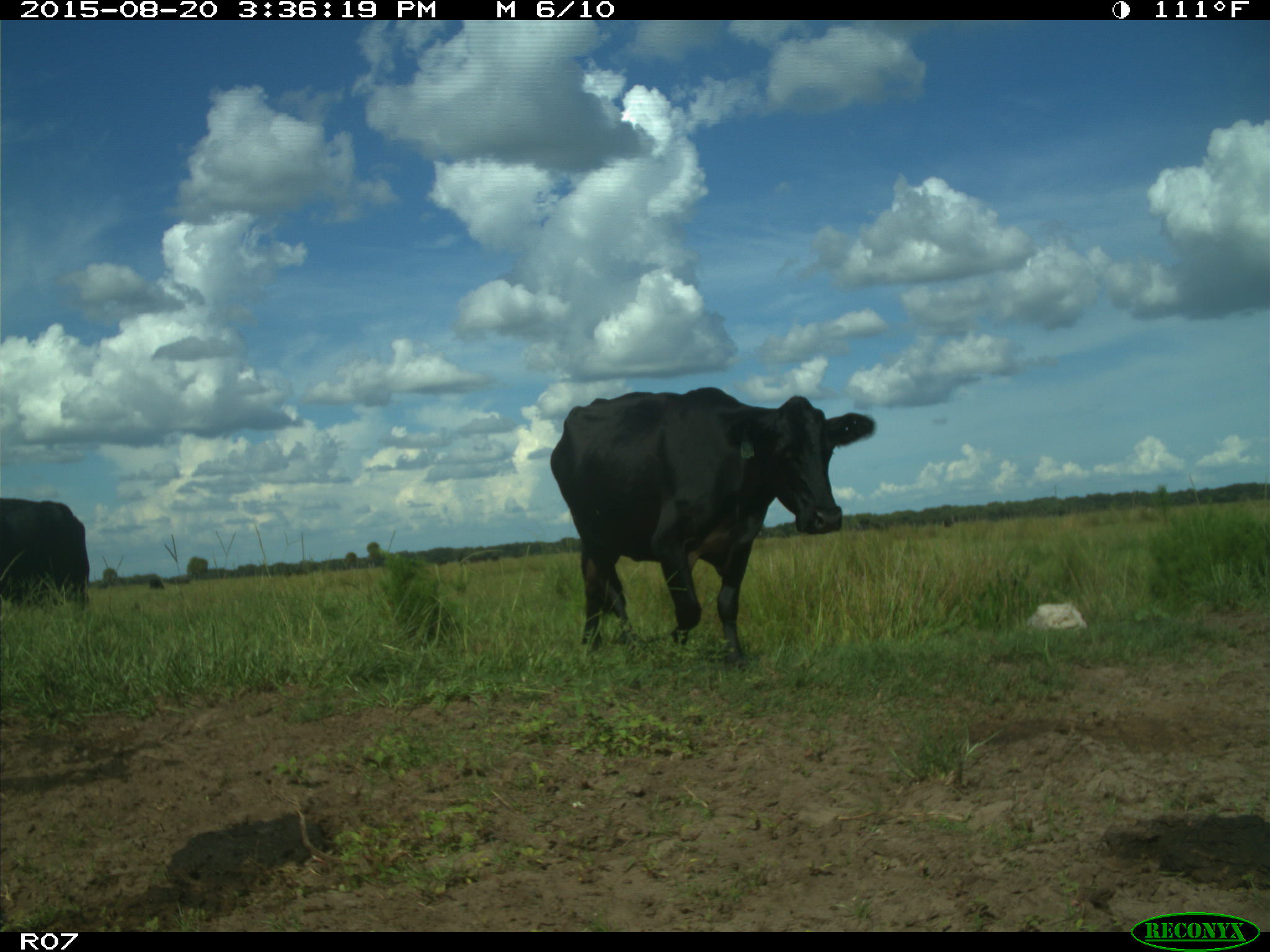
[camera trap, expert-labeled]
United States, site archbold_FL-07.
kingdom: Animalia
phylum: Chordata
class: Mammalia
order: Artiodactyla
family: Bovidae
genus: Bos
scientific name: Bos taurus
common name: domestic cow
Bos taurus (domestic cow).